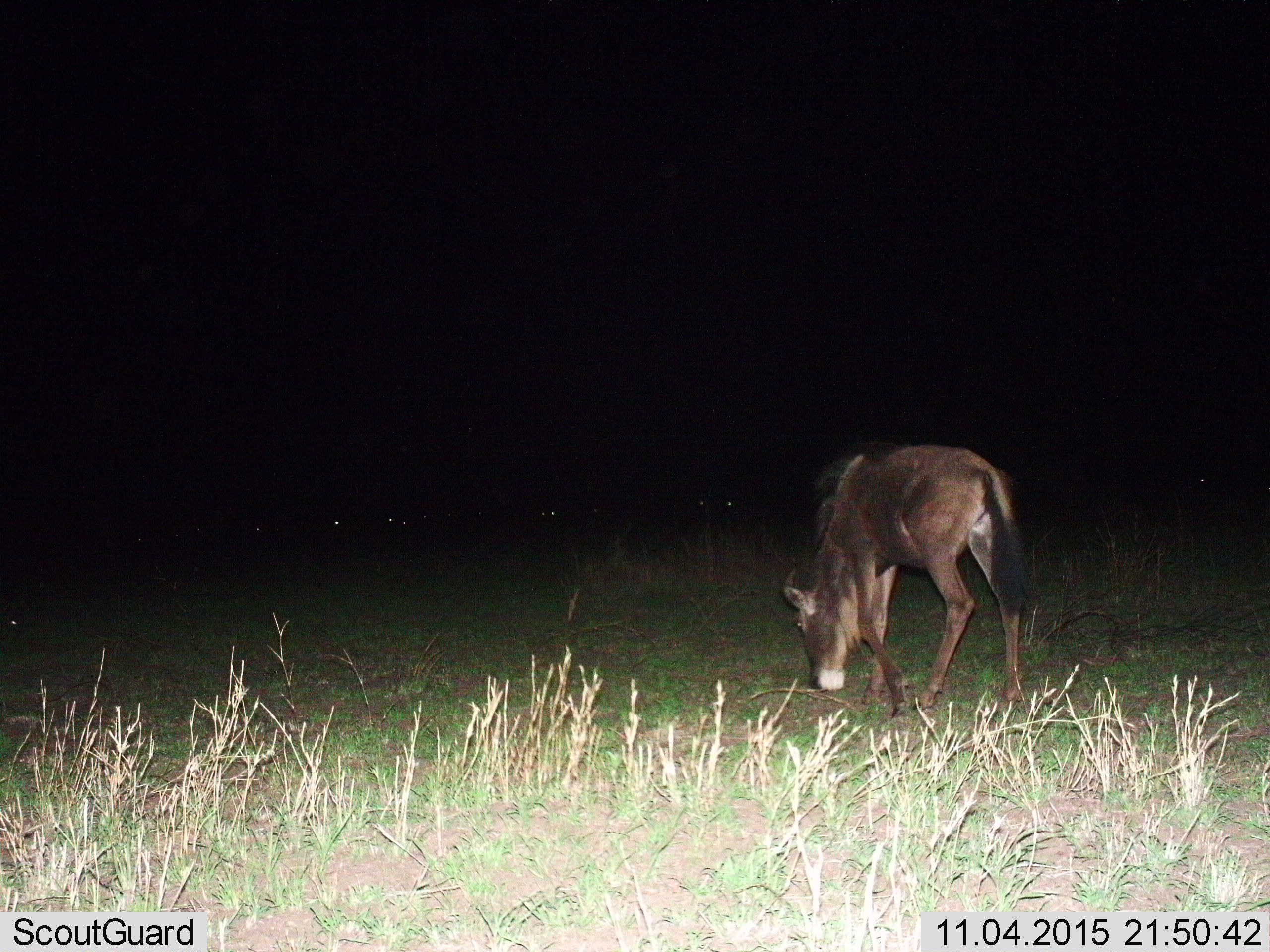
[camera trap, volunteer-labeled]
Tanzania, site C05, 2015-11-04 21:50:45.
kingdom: Animalia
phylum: Chordata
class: Mammalia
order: Artiodactyla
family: Bovidae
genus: Connochaetes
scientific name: Connochaetes taurinus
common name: blue wildebeest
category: wildebeest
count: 1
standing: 50%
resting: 12%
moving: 12%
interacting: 0%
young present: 38%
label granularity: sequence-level